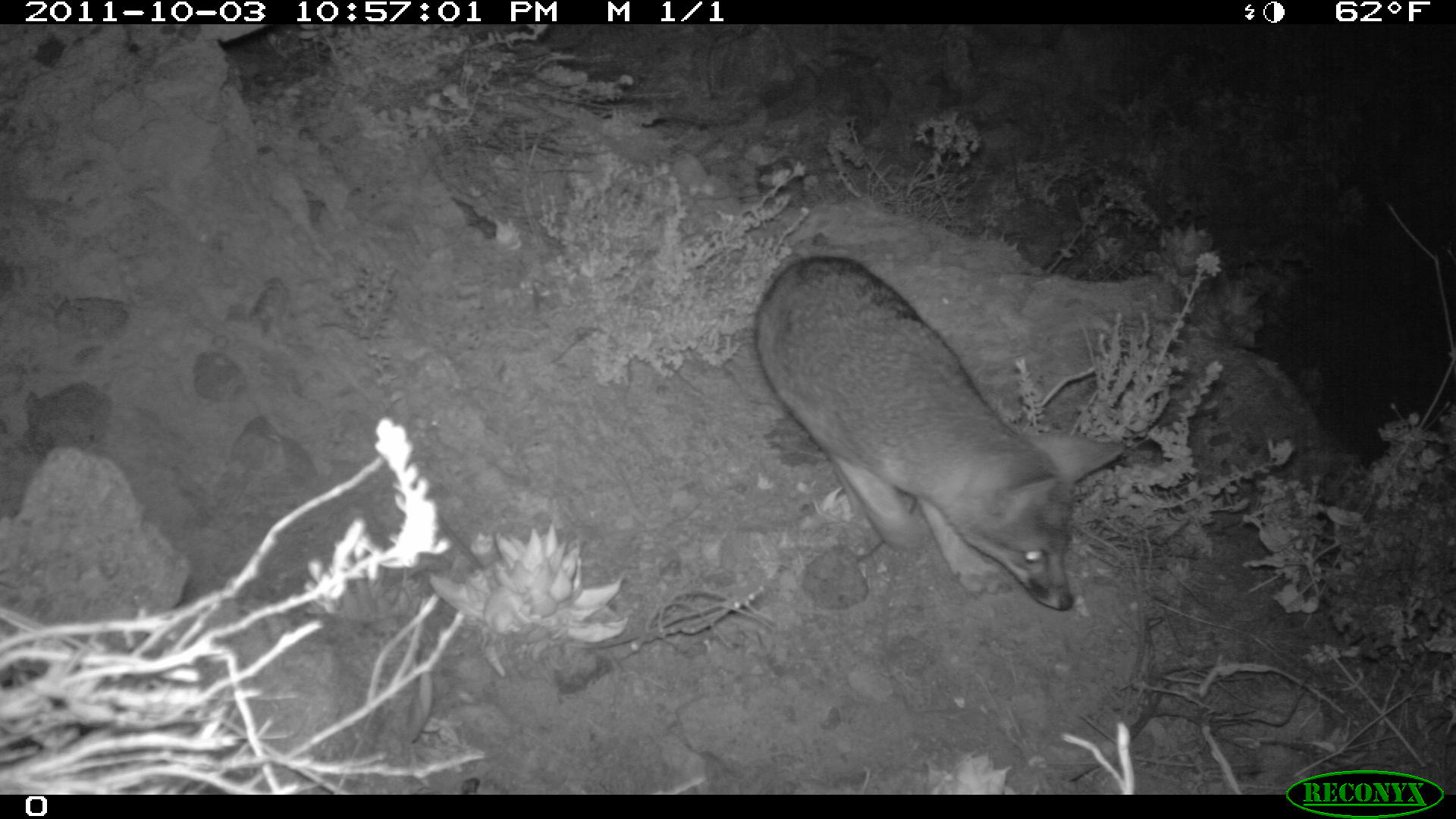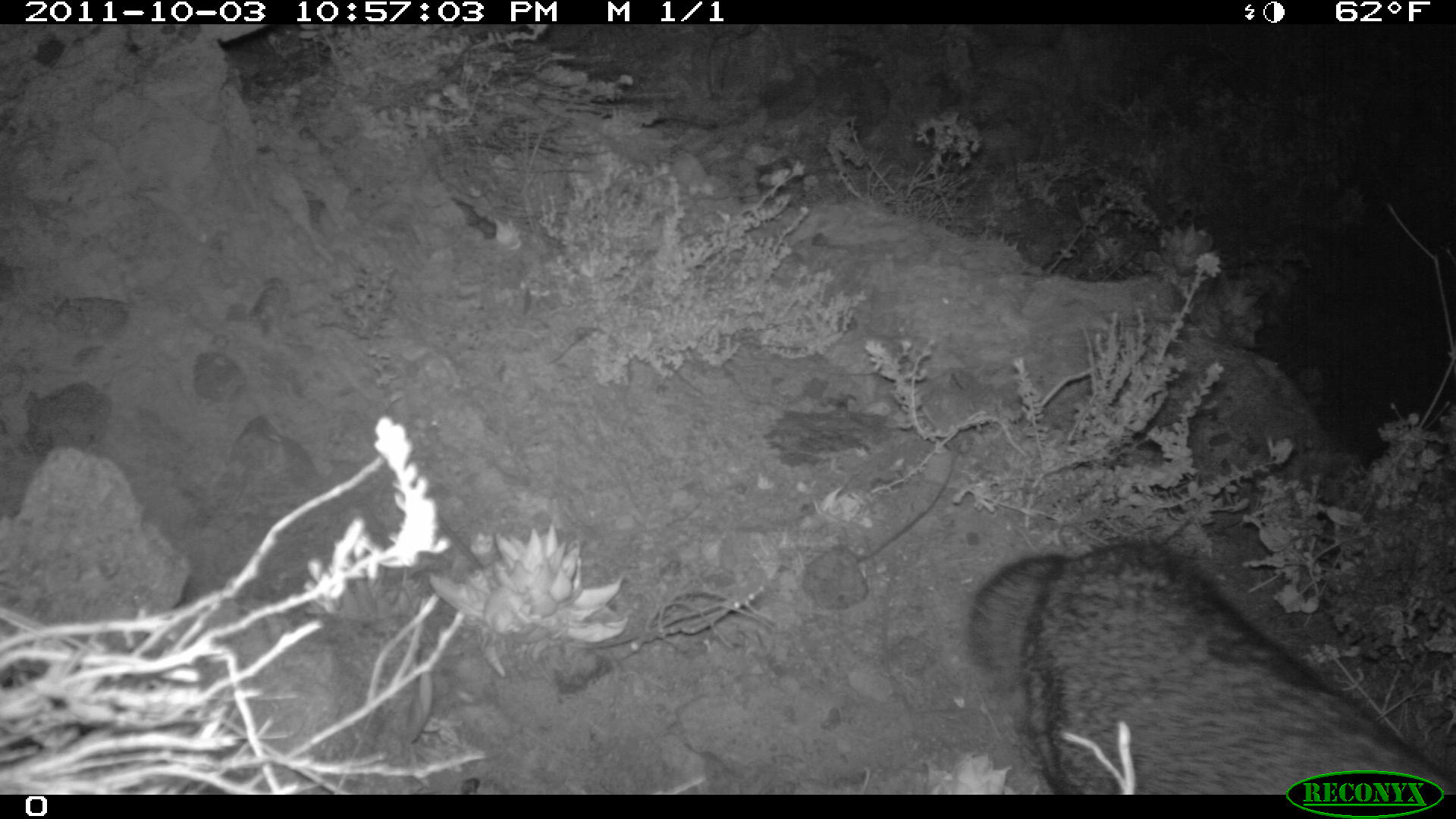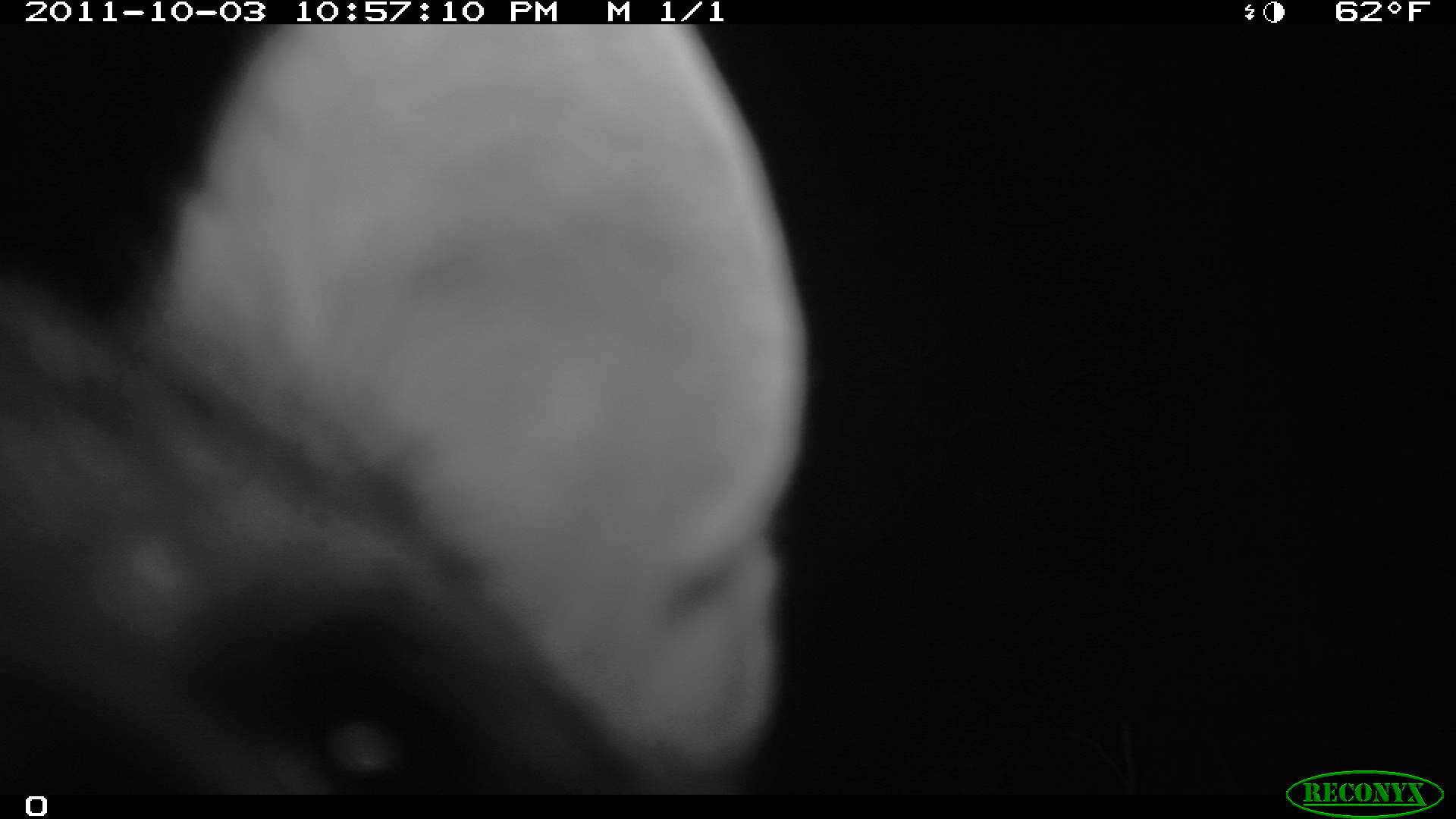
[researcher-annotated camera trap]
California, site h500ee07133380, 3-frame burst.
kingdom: Animalia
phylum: Chordata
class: Mammalia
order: Carnivora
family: Canidae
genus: Urocyon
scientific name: Urocyon littoralis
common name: island fox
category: fox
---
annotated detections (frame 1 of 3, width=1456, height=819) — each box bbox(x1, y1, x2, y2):
fox: bbox(755, 256, 1124, 610)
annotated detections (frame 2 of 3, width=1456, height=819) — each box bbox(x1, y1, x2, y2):
fox: bbox(965, 537, 1455, 795)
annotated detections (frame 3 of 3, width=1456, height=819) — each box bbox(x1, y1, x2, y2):
fox: bbox(0, 23, 810, 794)